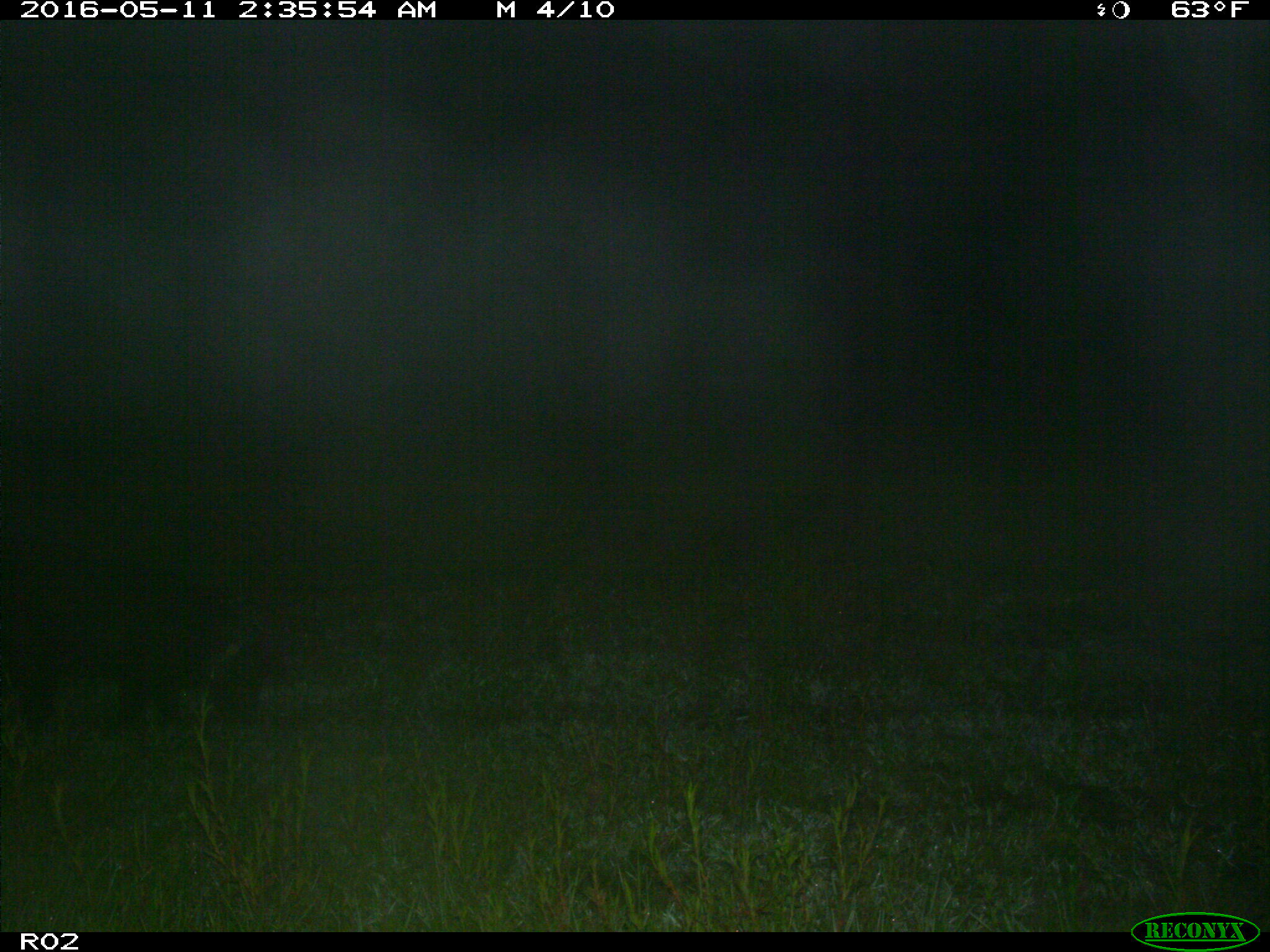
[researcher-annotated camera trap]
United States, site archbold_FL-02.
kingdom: Animalia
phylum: Chordata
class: Mammalia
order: Artiodactyla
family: Suidae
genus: Sus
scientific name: Sus scrofa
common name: wild boar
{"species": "Sus scrofa (wild boar)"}